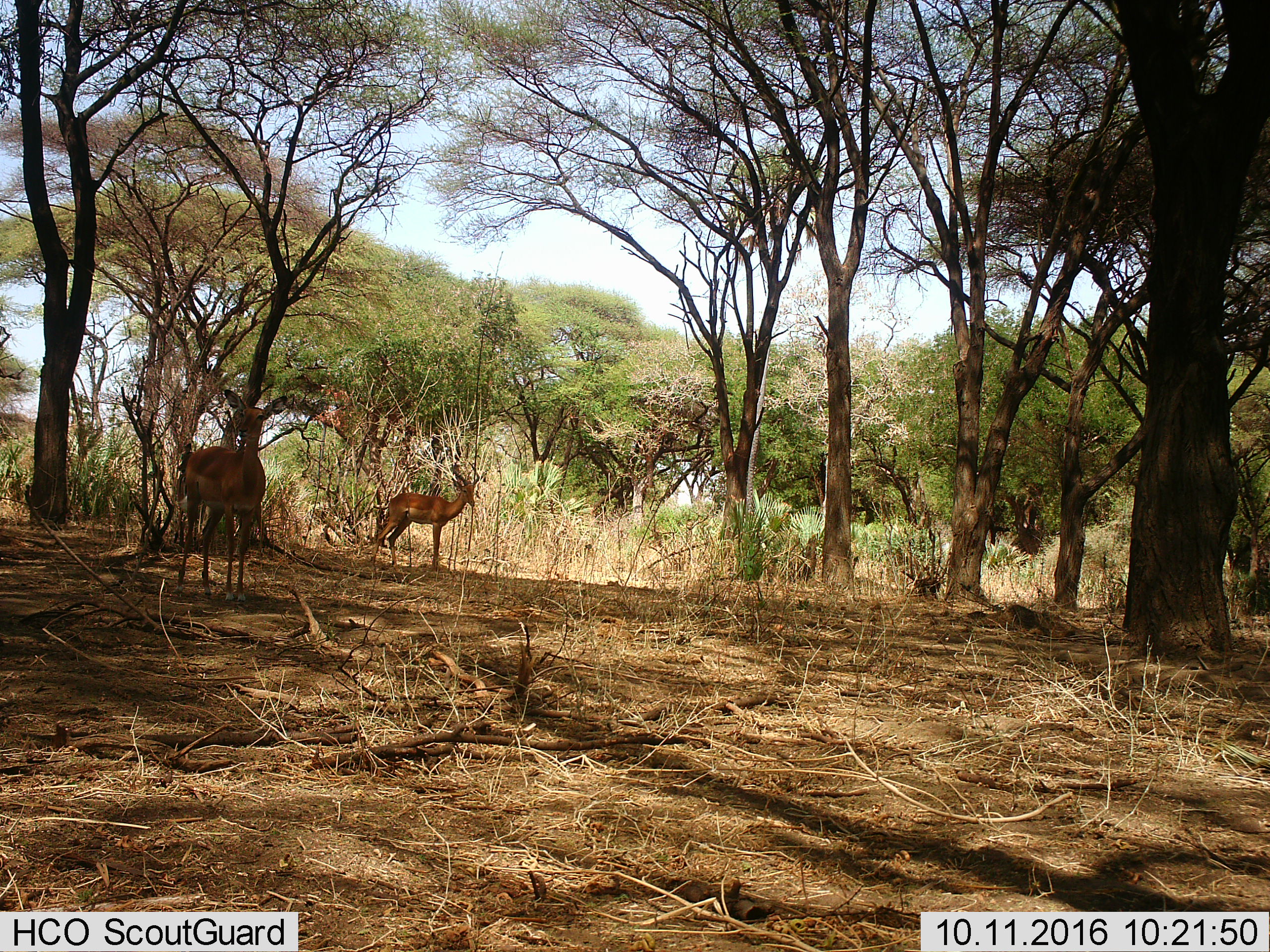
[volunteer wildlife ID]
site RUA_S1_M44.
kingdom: Animalia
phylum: Chordata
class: Mammalia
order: Artiodactyla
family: Bovidae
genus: Aepyceros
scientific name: Aepyceros melampus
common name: impala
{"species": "impala (Aepyceros melampus)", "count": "2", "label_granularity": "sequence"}